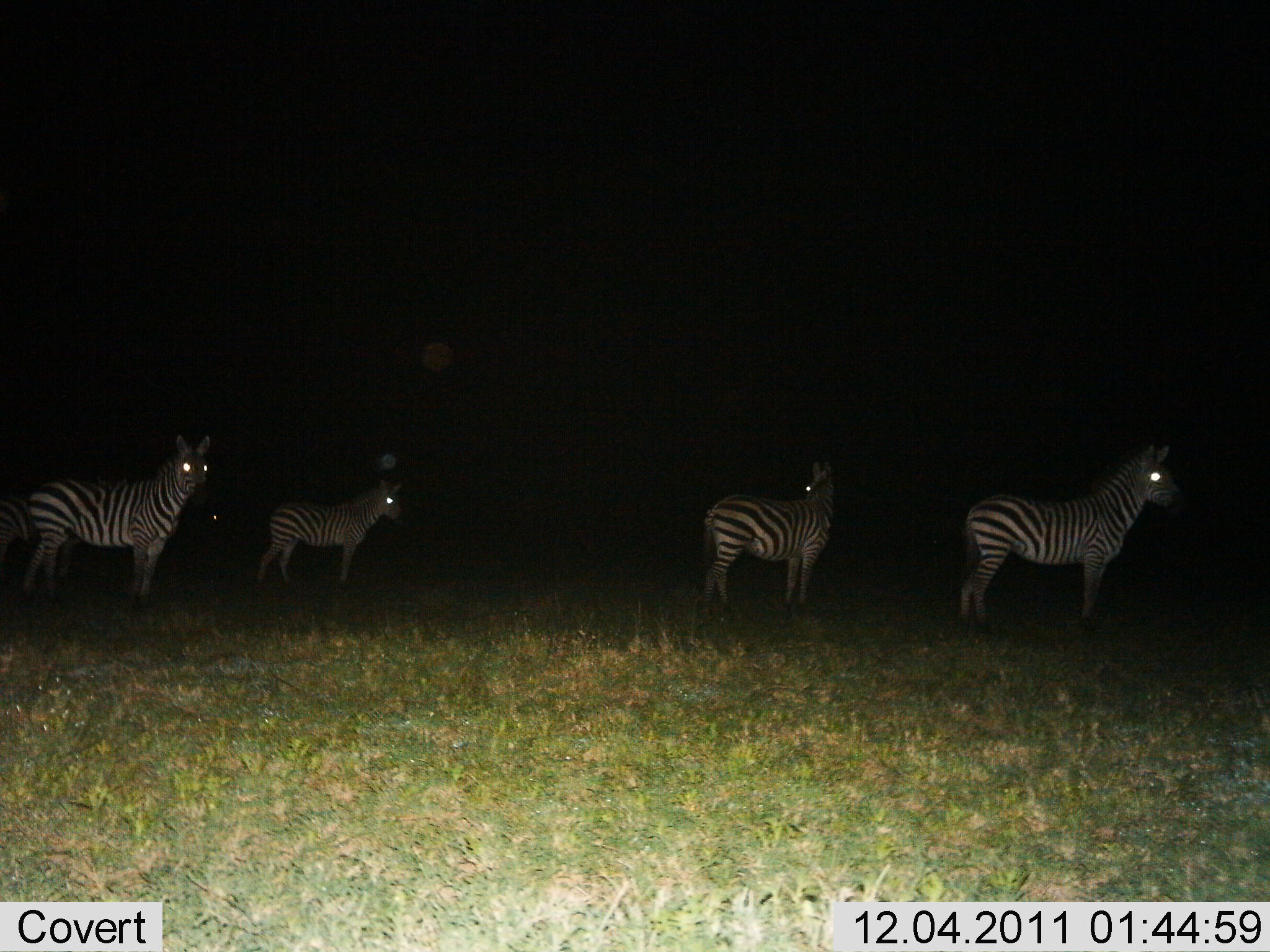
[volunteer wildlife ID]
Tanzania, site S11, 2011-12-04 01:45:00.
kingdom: Animalia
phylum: Chordata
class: Mammalia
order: Perissodactyla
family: Equidae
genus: Equus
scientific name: Equus quagga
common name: plains zebra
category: zebra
Zebra (plains zebra) (Equus quagga), count 4. Behavior (volunteer vote fractions): standing 100%, resting 0%, moving 0%, interacting 0%. Young present (vote fraction): 0%. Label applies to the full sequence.